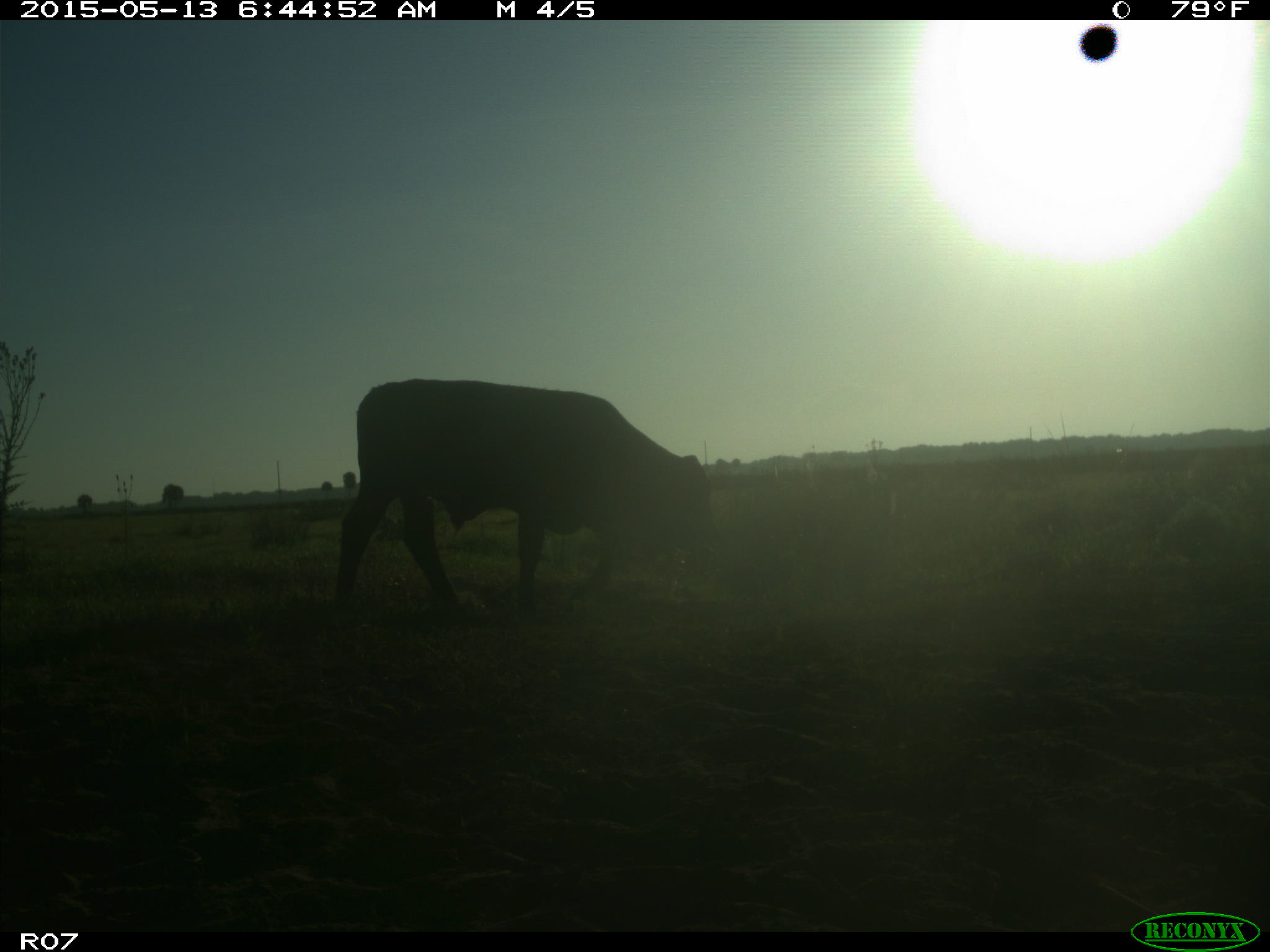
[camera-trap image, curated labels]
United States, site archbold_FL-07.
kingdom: Animalia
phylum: Chordata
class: Mammalia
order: Artiodactyla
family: Bovidae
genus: Bos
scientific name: Bos taurus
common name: domestic cow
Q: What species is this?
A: Bos taurus (domestic cow).